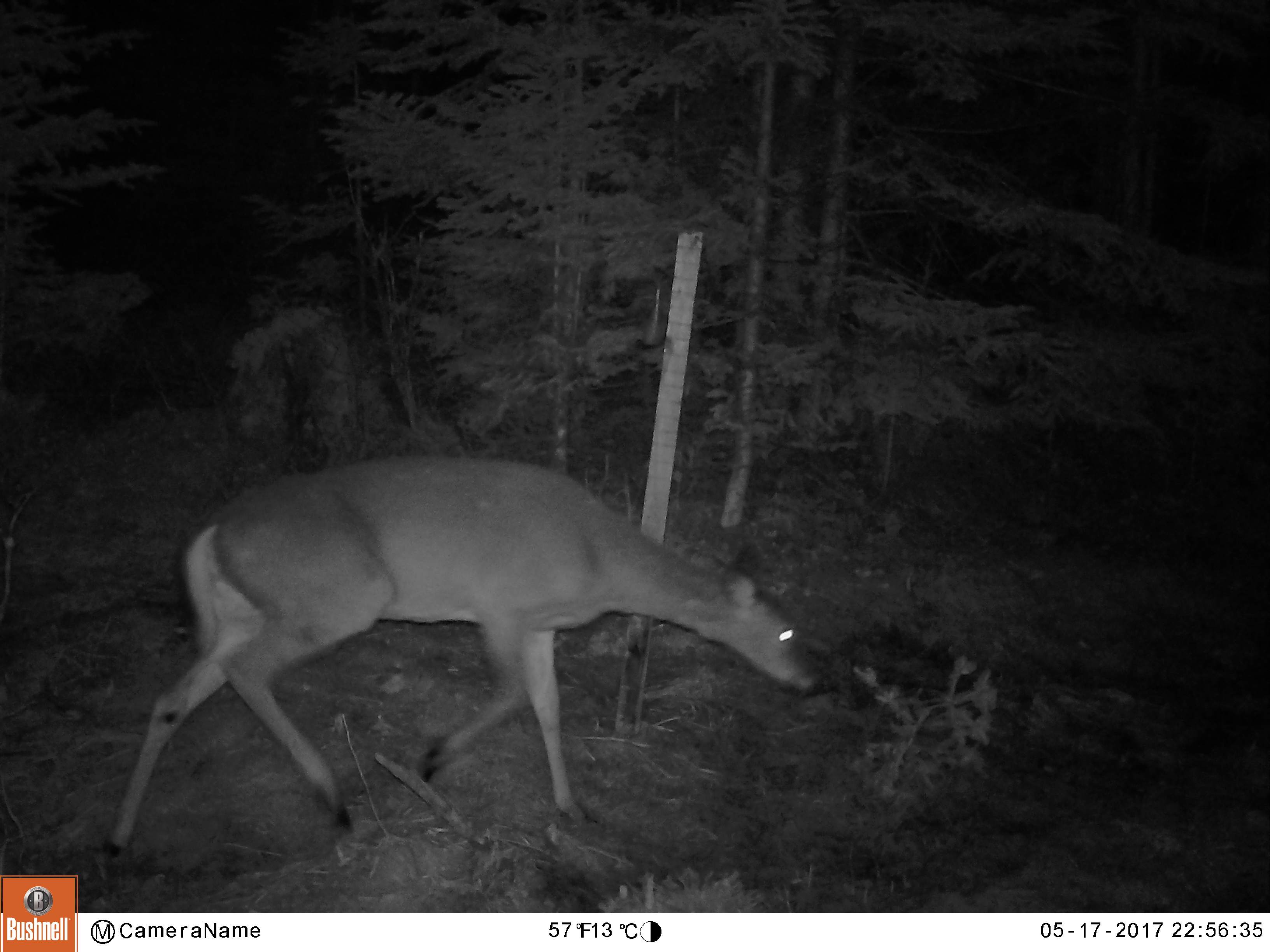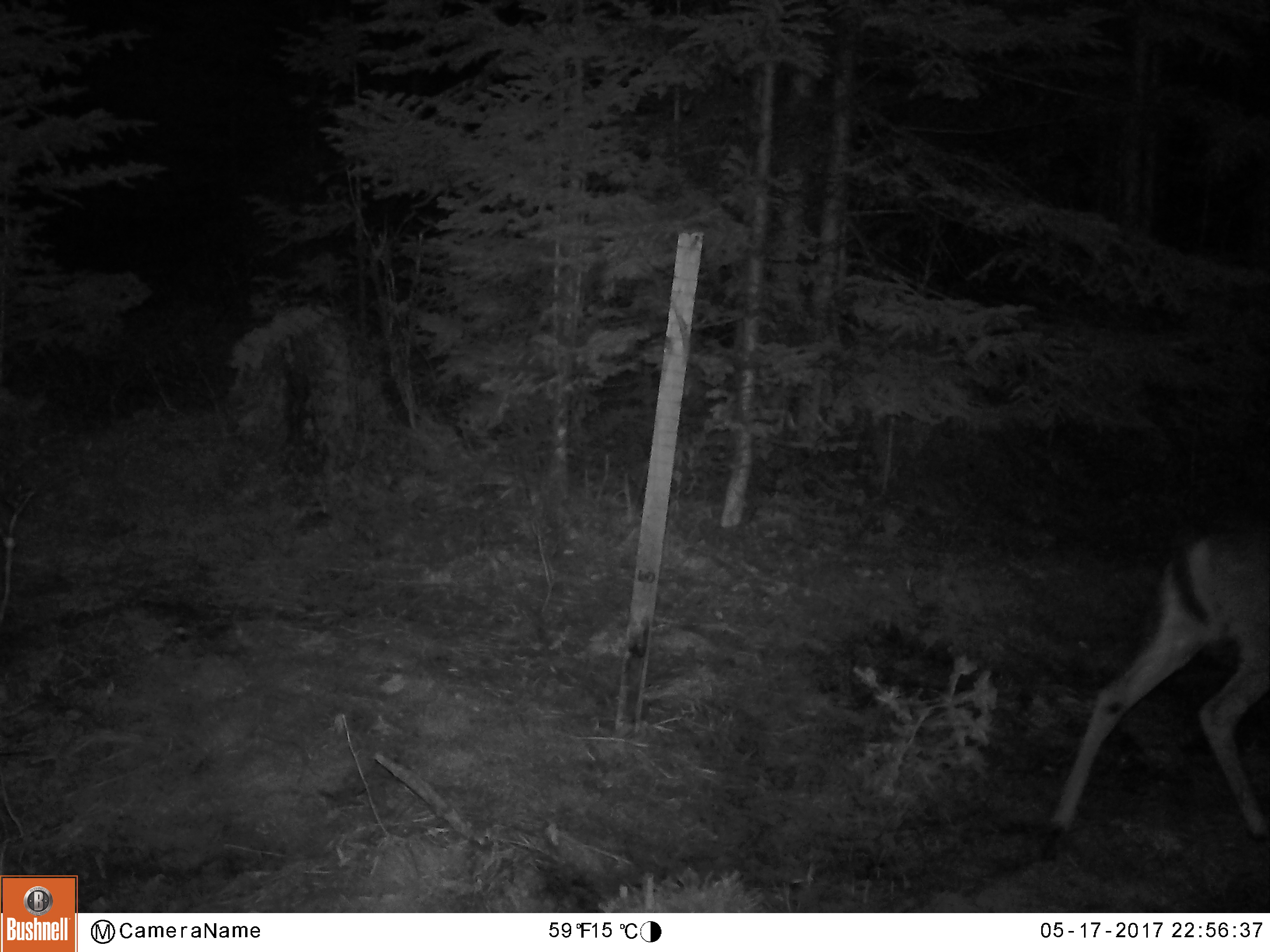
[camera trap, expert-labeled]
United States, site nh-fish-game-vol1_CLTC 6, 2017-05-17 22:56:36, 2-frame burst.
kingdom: Animalia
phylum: Chordata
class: Mammalia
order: Artiodactyla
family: Cervidae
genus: Odocoileus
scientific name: Odocoileus virginianus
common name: white-tailed deer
White-tailed deer (Odocoileus virginianus).